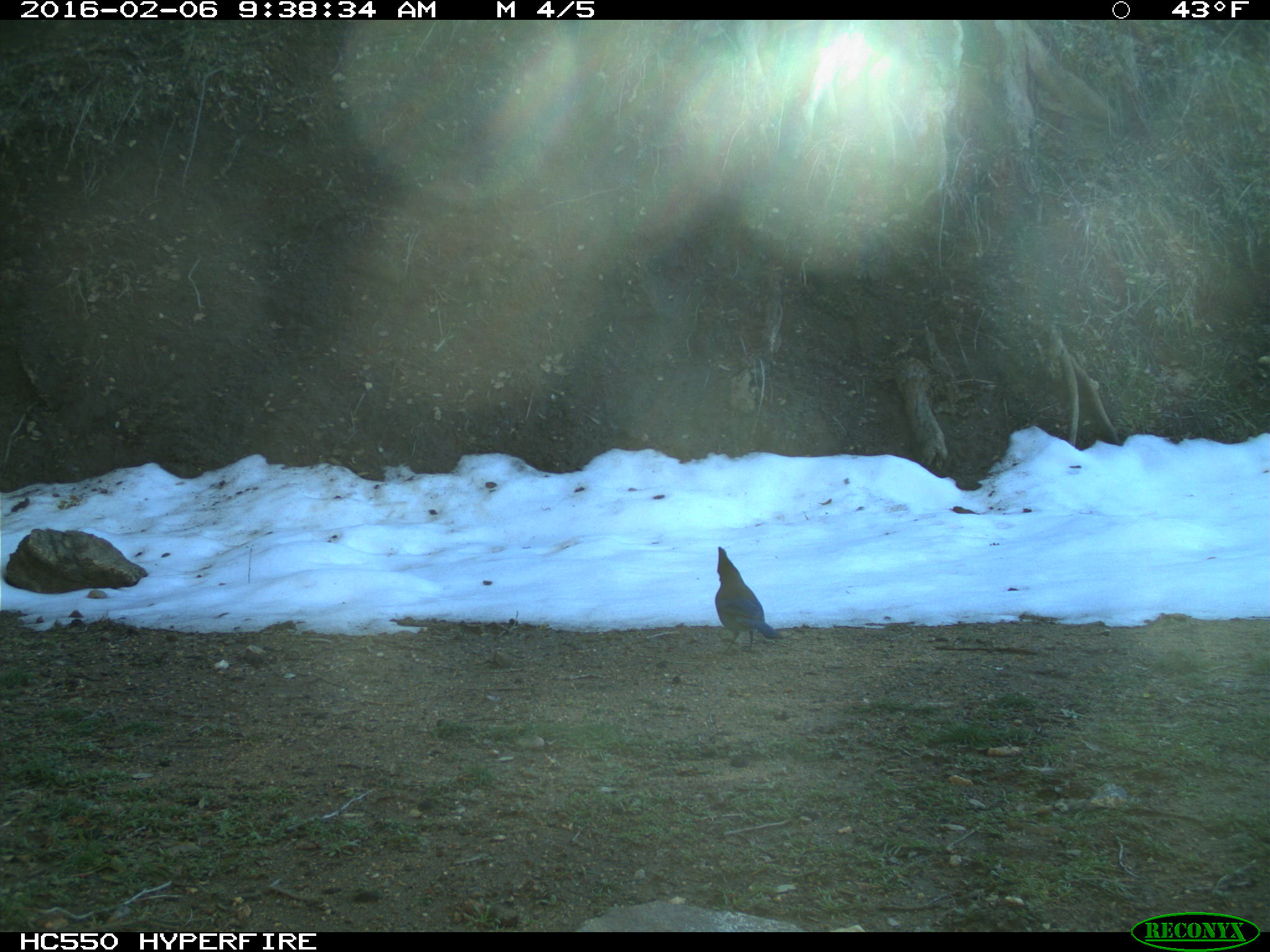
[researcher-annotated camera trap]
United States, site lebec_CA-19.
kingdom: Animalia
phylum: Chordata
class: Aves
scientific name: Aves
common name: birds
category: unidentified bird